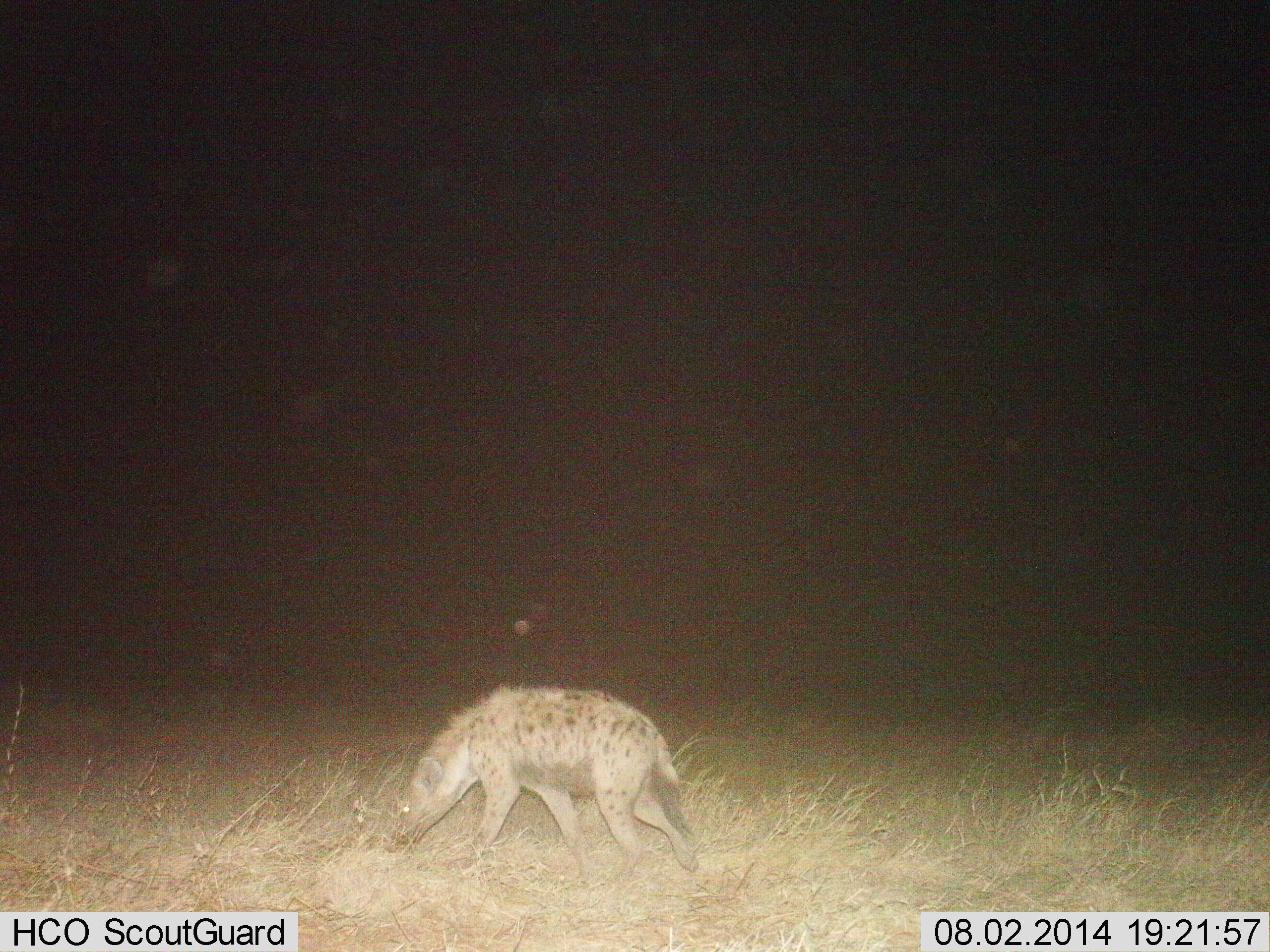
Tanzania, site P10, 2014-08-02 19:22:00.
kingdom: Animalia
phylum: Chordata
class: Mammalia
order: Carnivora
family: Hyaenidae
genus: Crocuta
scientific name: Crocuta crocuta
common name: spotted hyena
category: hyenaspotted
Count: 1.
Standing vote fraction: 10%.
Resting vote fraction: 0%.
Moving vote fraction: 90%.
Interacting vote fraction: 0%.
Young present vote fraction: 0%.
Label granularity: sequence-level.